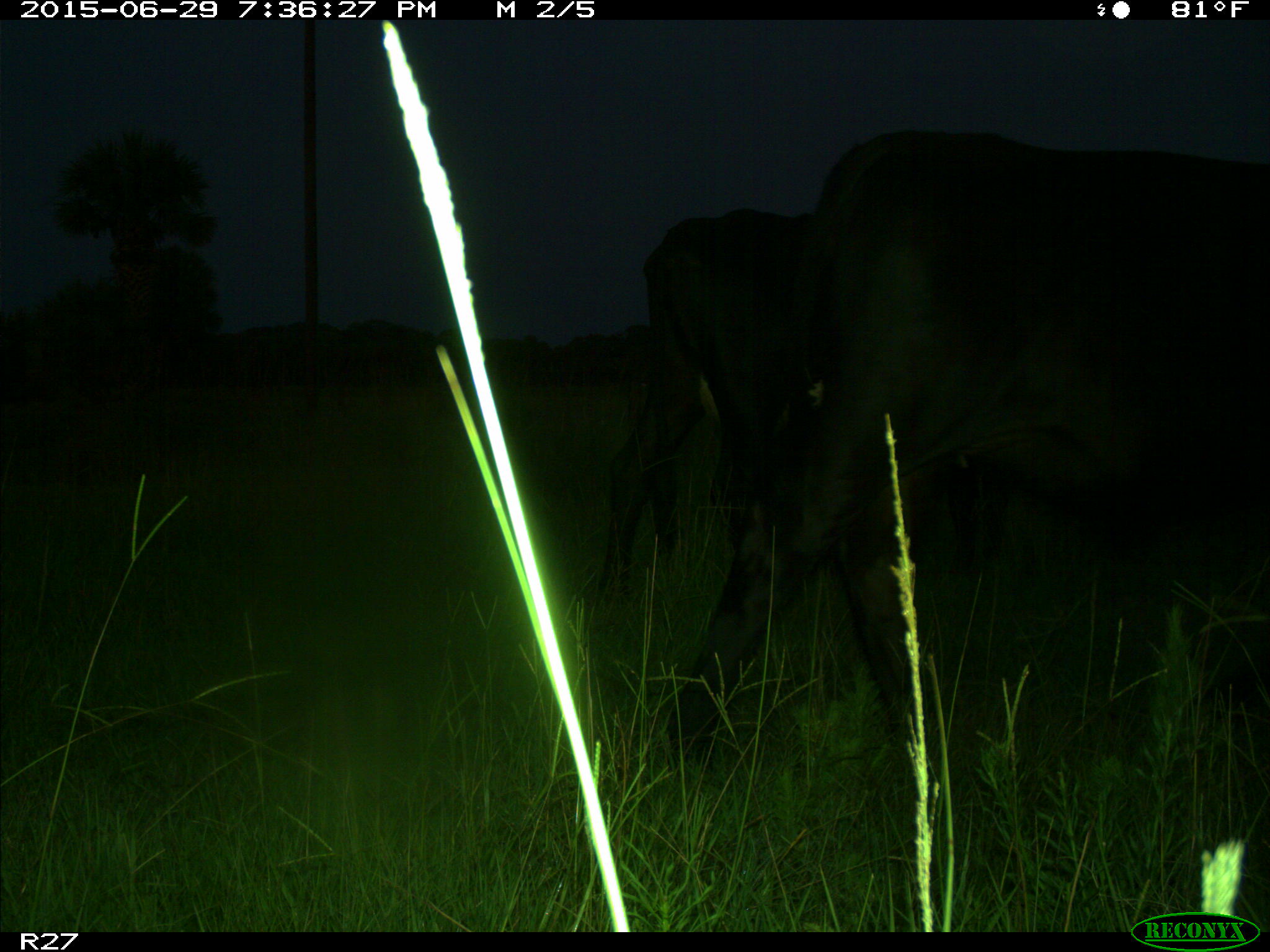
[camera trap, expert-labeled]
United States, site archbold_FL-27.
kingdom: Animalia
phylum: Chordata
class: Mammalia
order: Artiodactyla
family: Bovidae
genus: Bos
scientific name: Bos taurus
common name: domestic cow